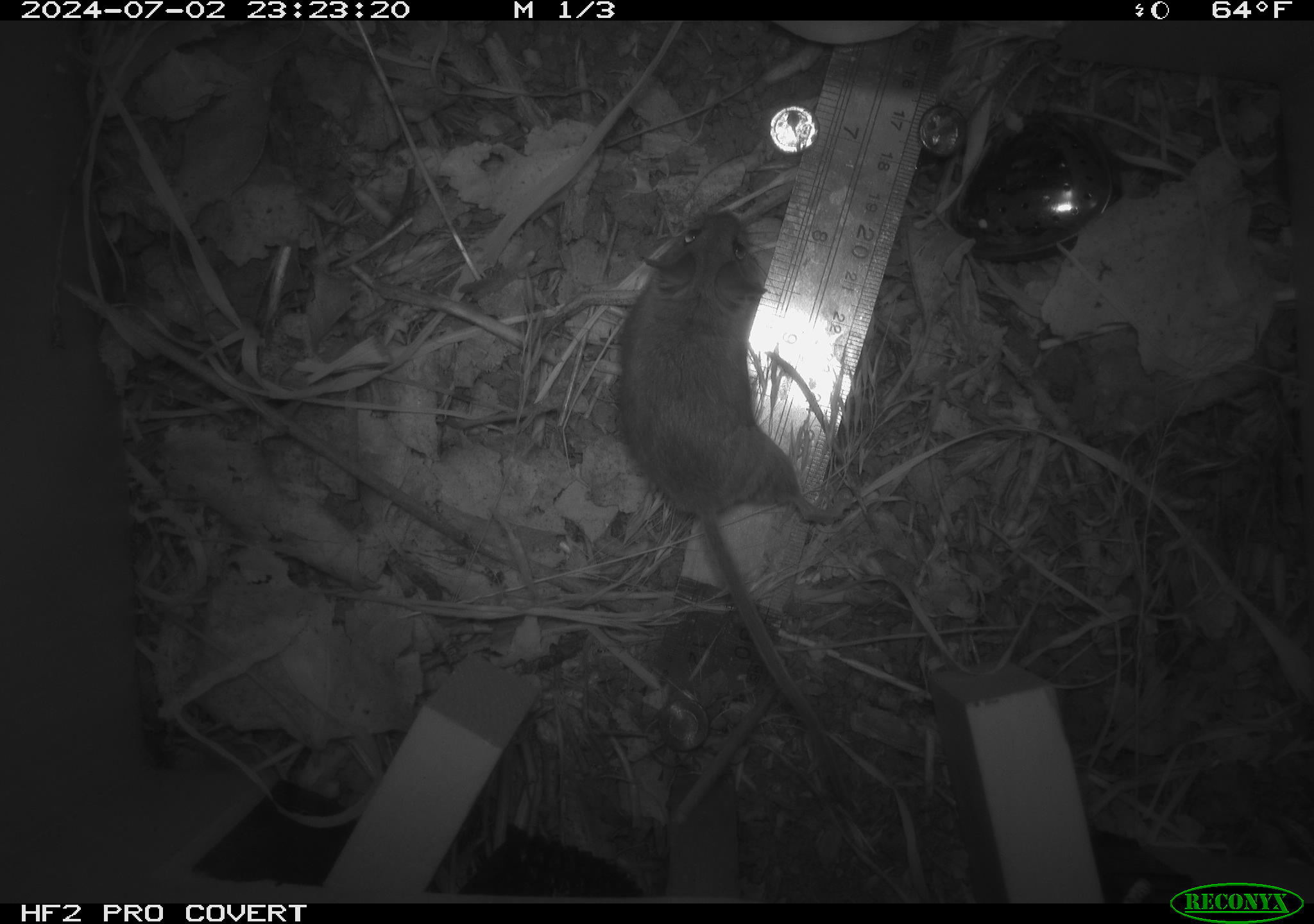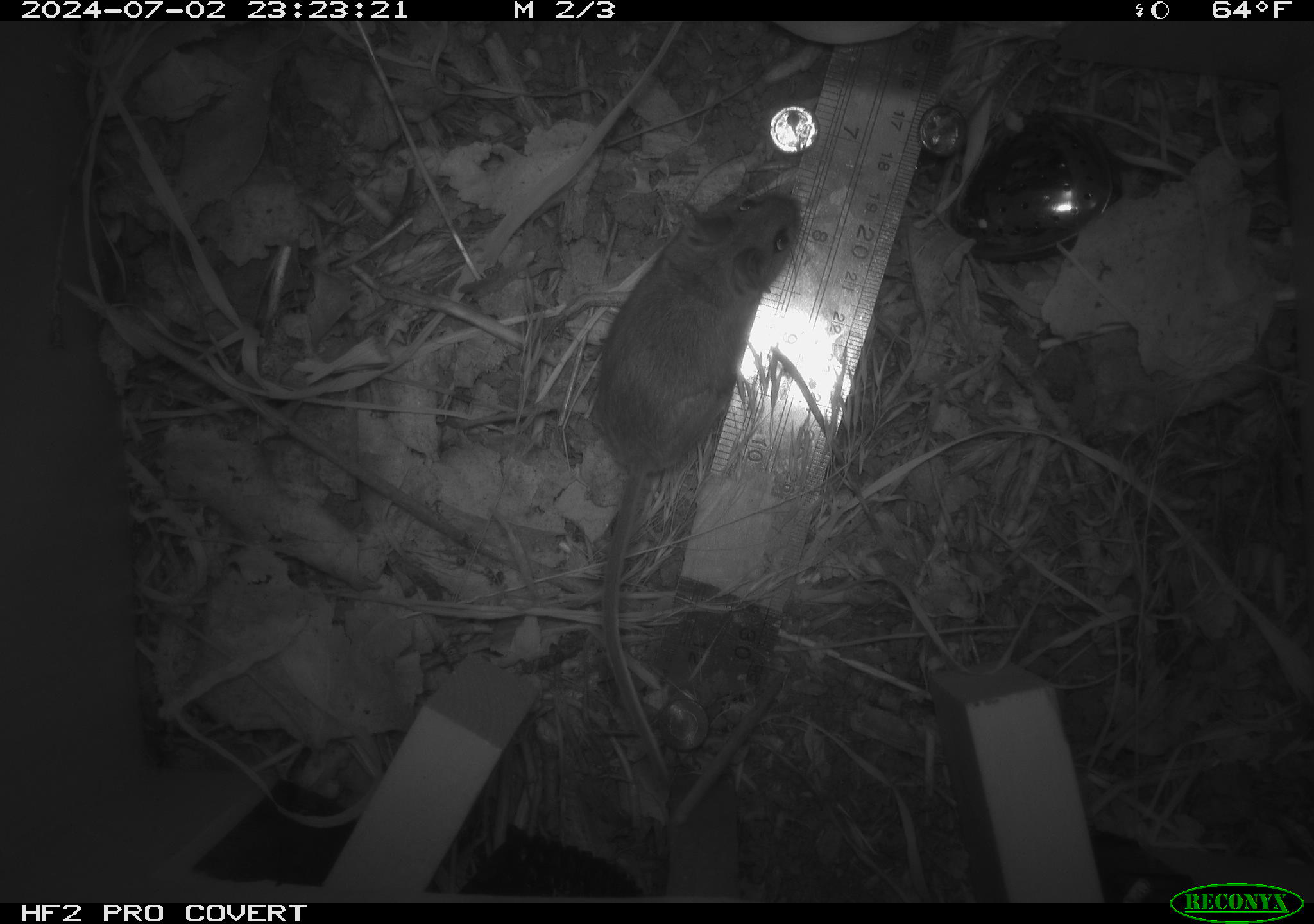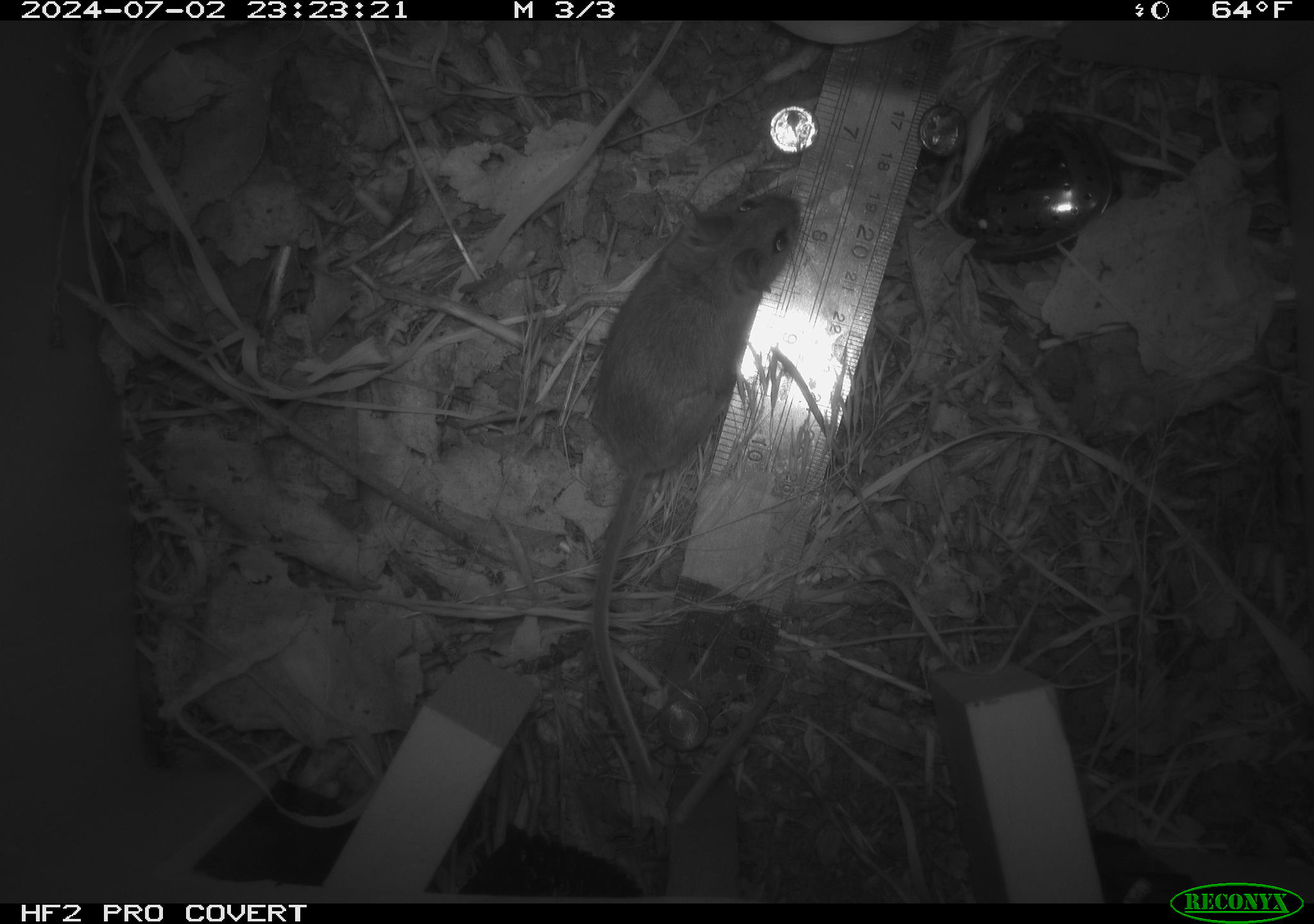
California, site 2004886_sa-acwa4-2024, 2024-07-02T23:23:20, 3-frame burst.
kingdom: Animalia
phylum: Chordata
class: Mammalia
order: Rodentia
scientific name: Rodentia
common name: mouse species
Mouse species (Rodentia).